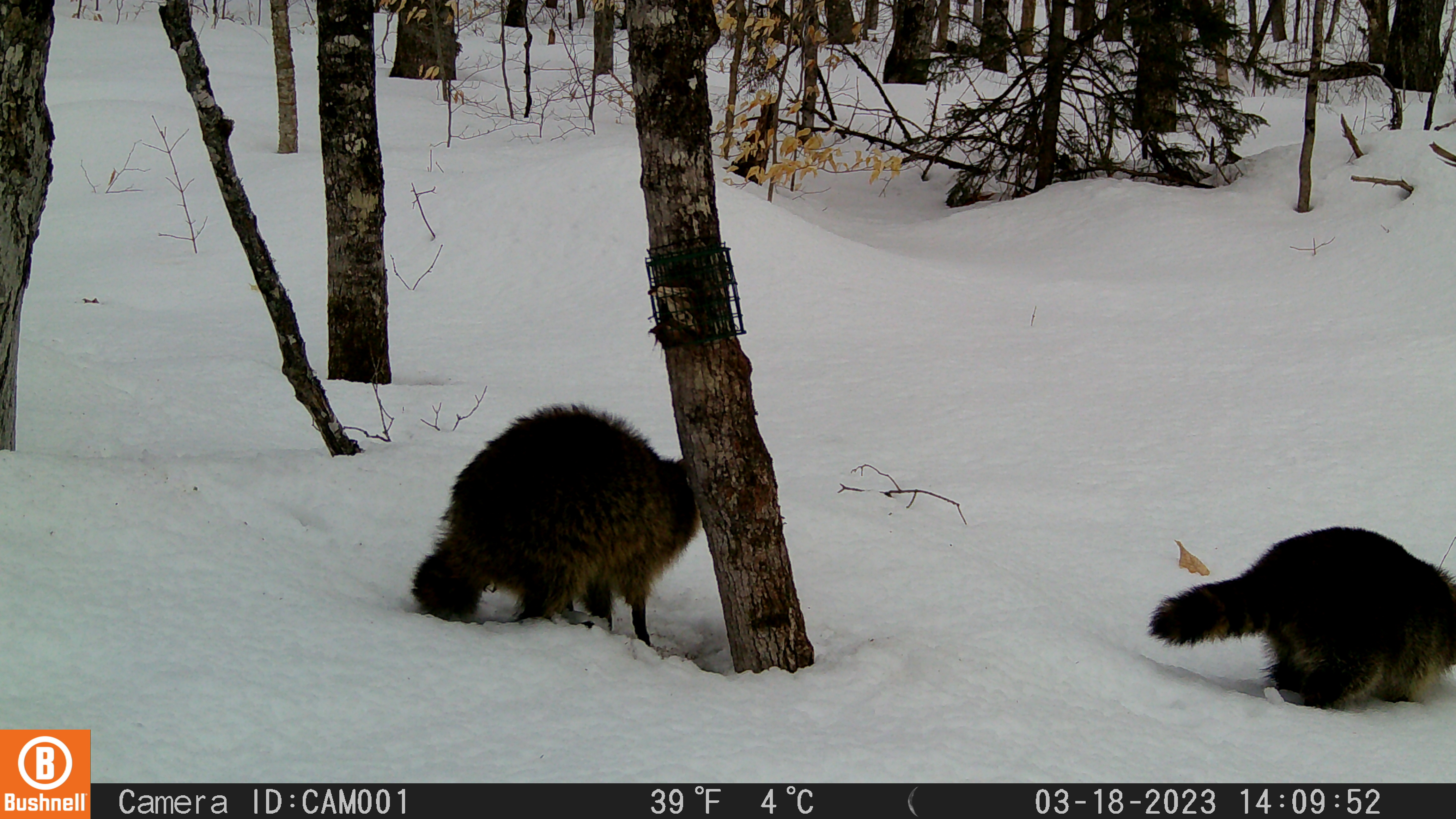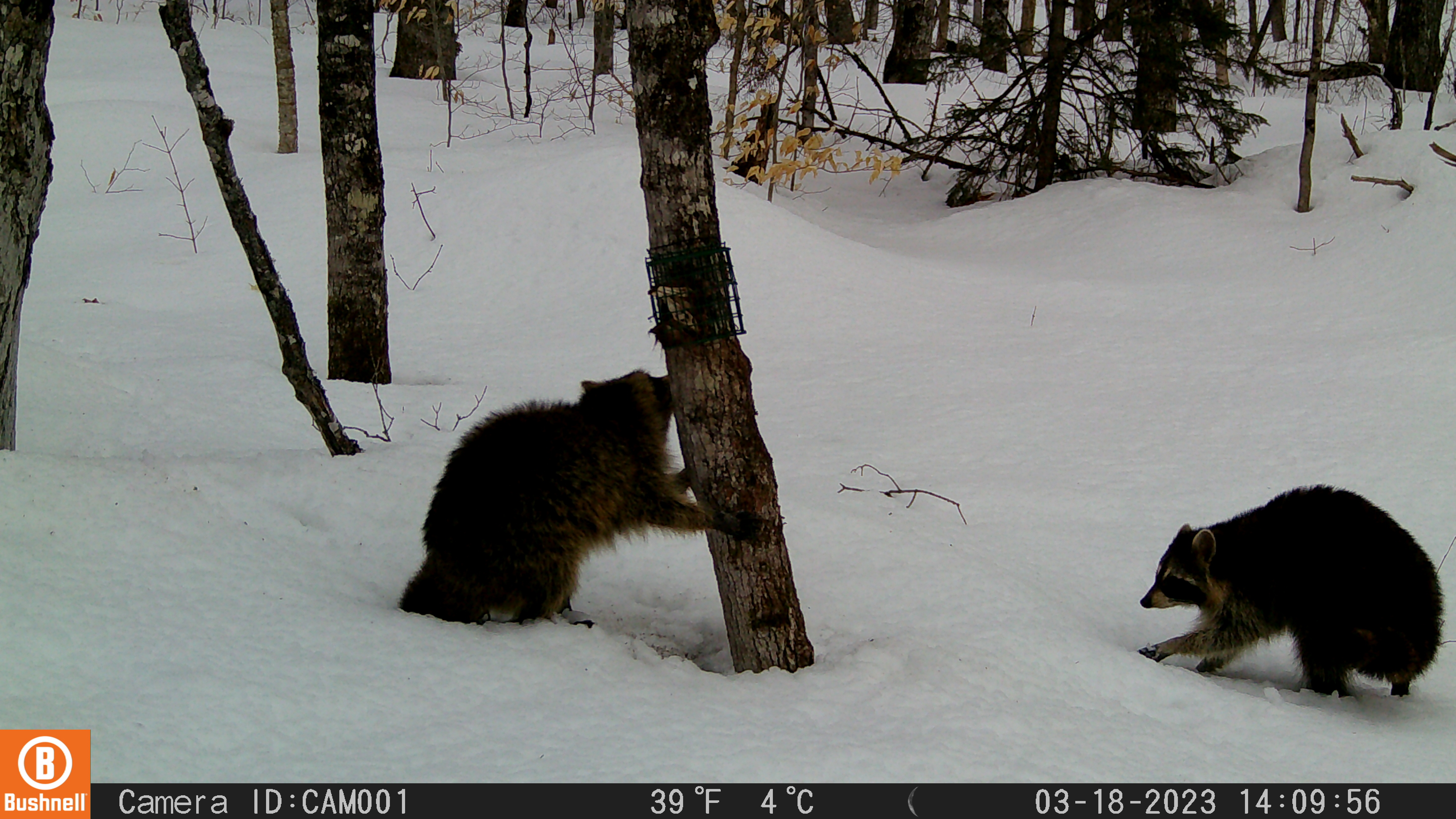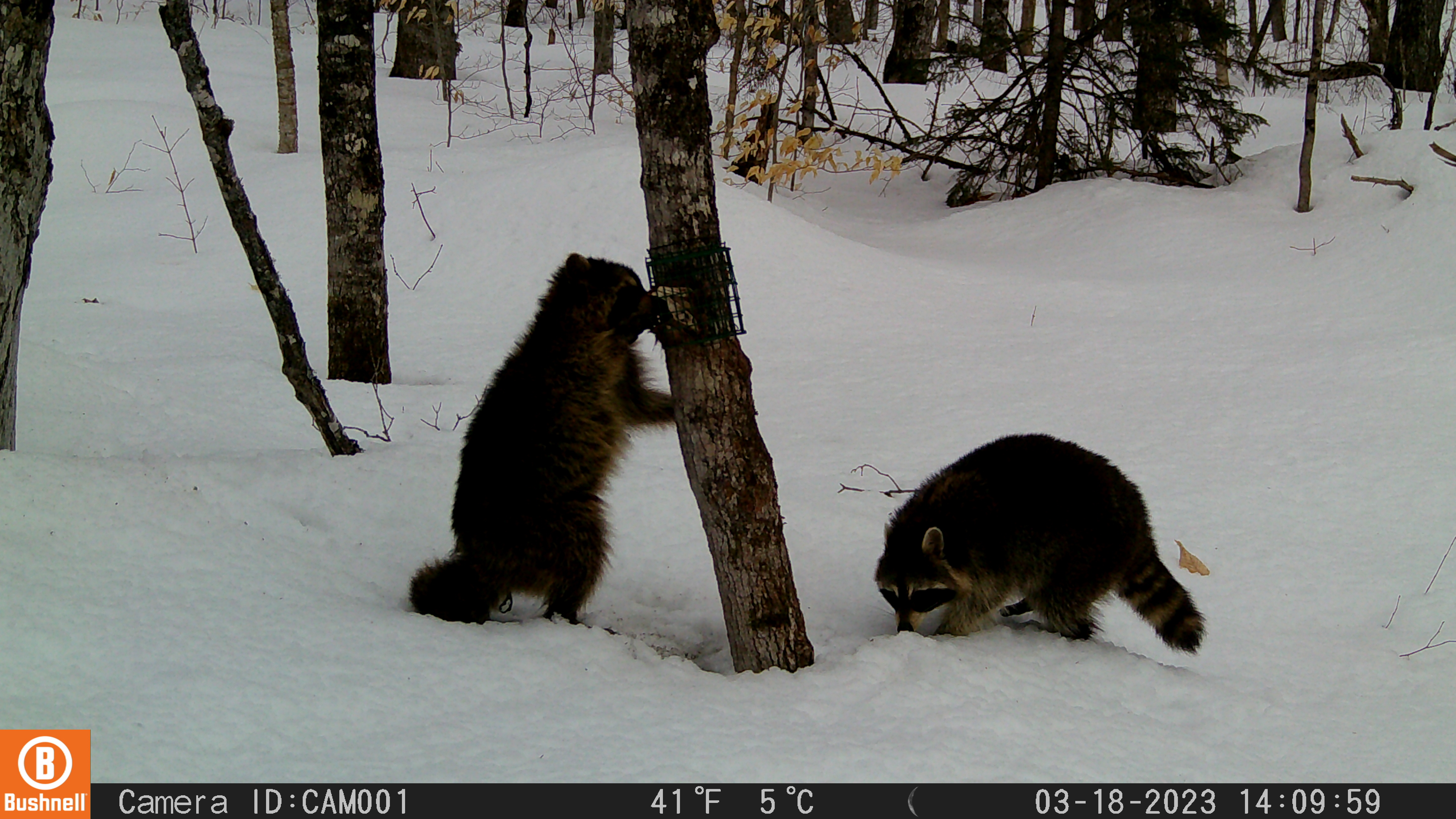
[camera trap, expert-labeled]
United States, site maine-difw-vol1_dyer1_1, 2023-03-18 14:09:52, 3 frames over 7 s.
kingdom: Animalia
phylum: Chordata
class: Mammalia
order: Carnivora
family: Procyonidae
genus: Procyon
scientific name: Procyon lotor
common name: raccoon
Raccoon (Procyon lotor).